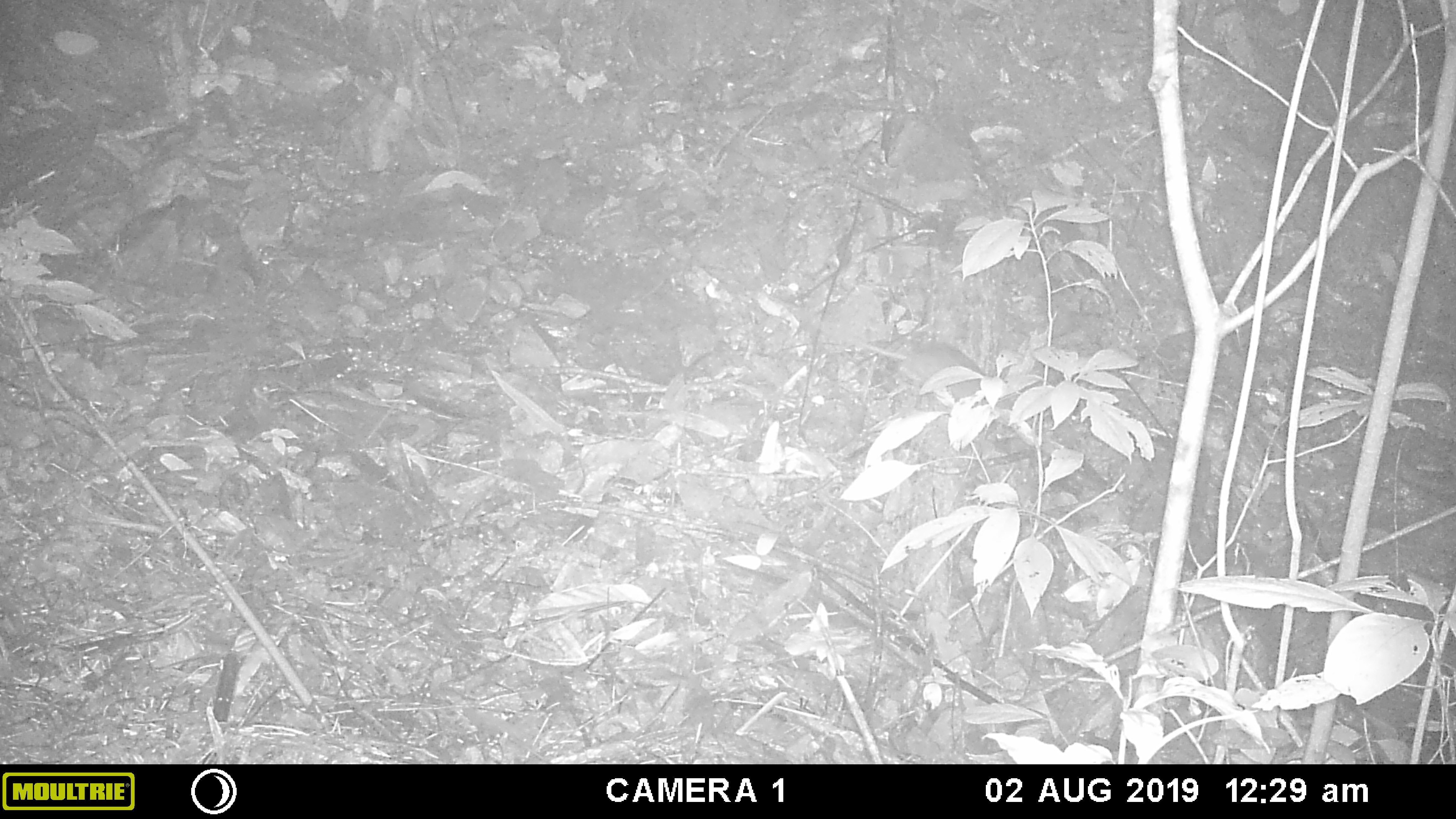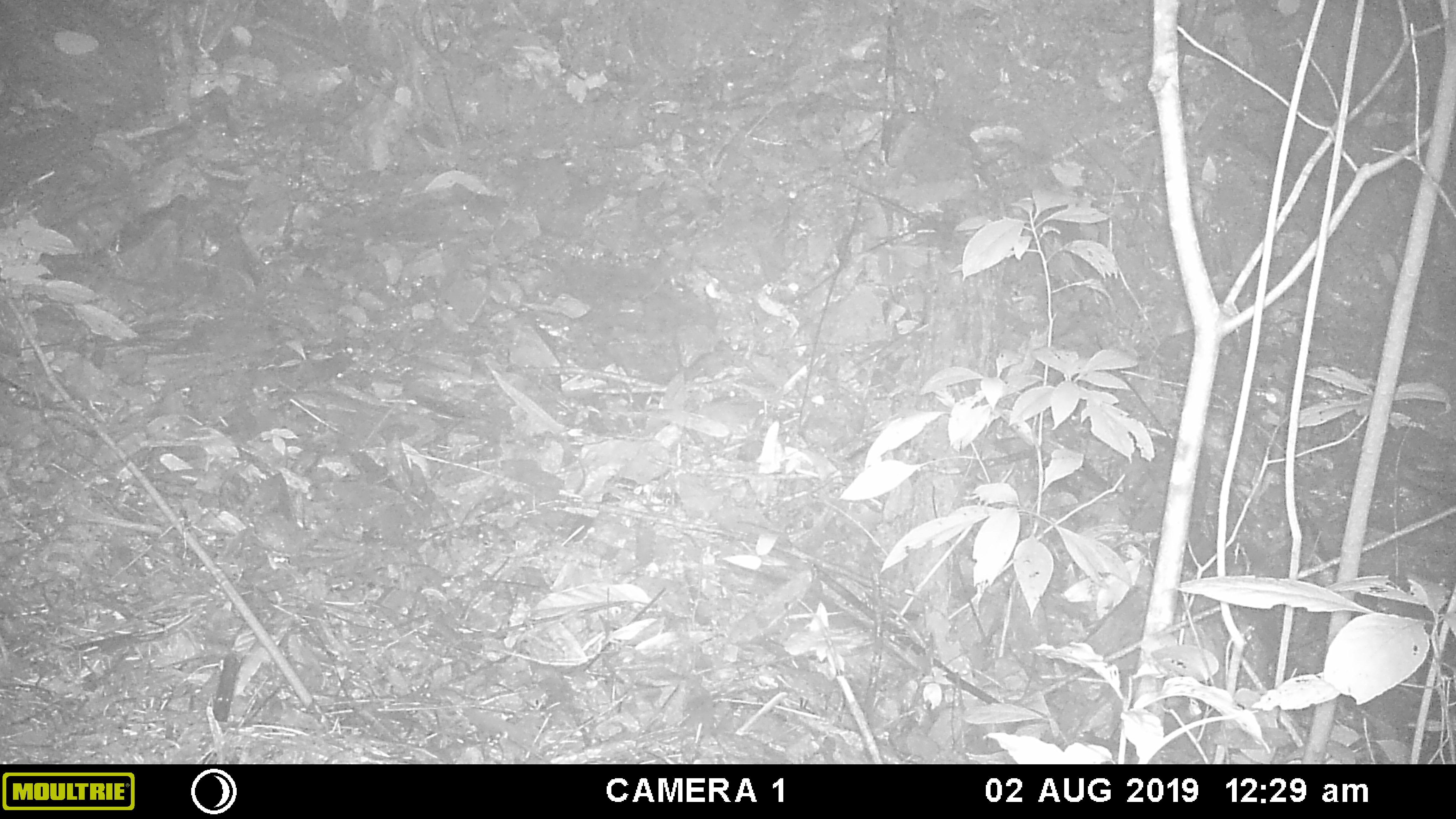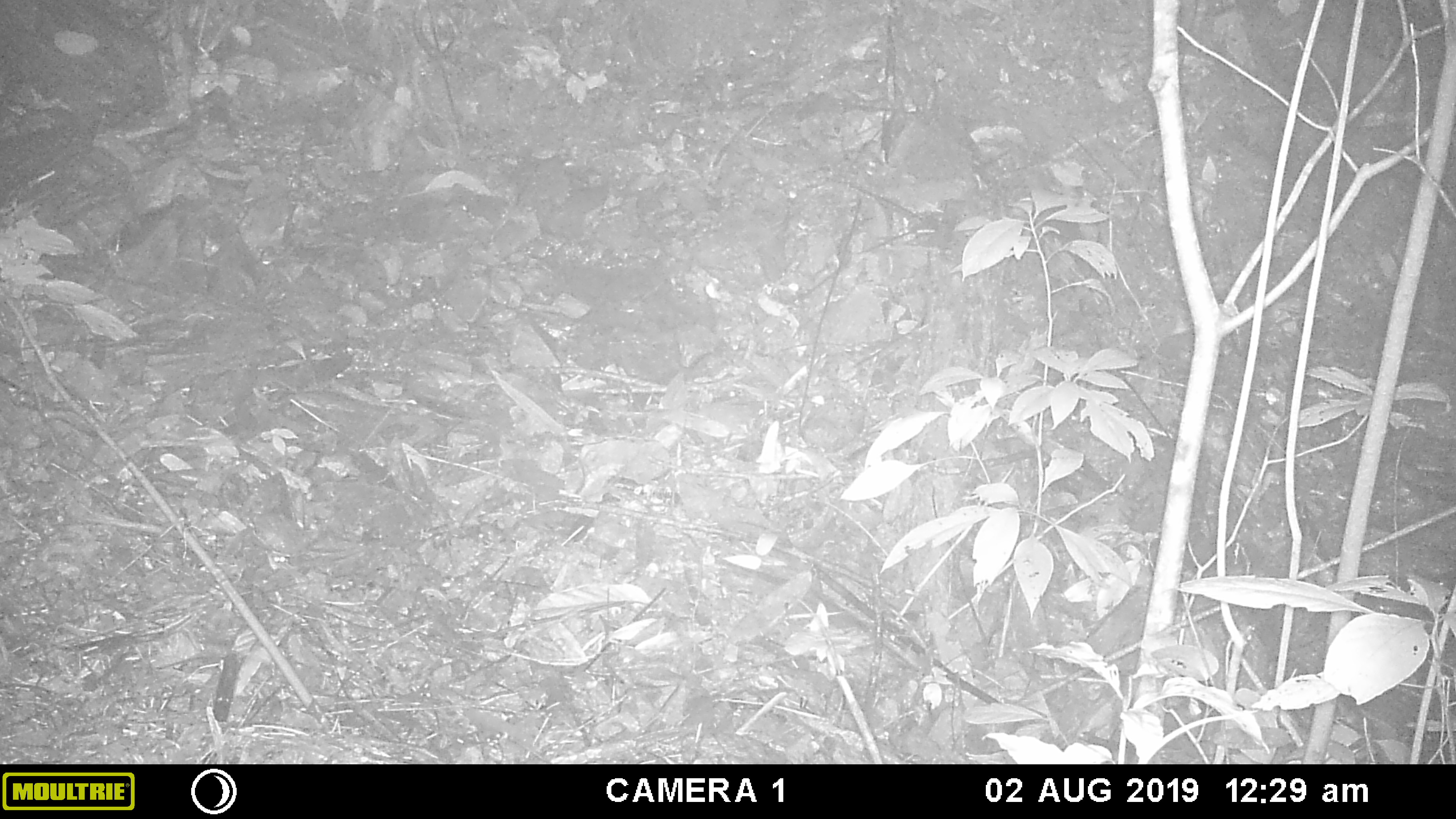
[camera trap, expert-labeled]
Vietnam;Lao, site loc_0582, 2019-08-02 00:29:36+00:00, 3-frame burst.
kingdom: Animalia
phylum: Chordata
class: Mammalia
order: Rodentia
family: Muridae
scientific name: Muridae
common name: old-world mice and rats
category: unidentified murid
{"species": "unidentified murid (old-world mice and rats) (Muridae)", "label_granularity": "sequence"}